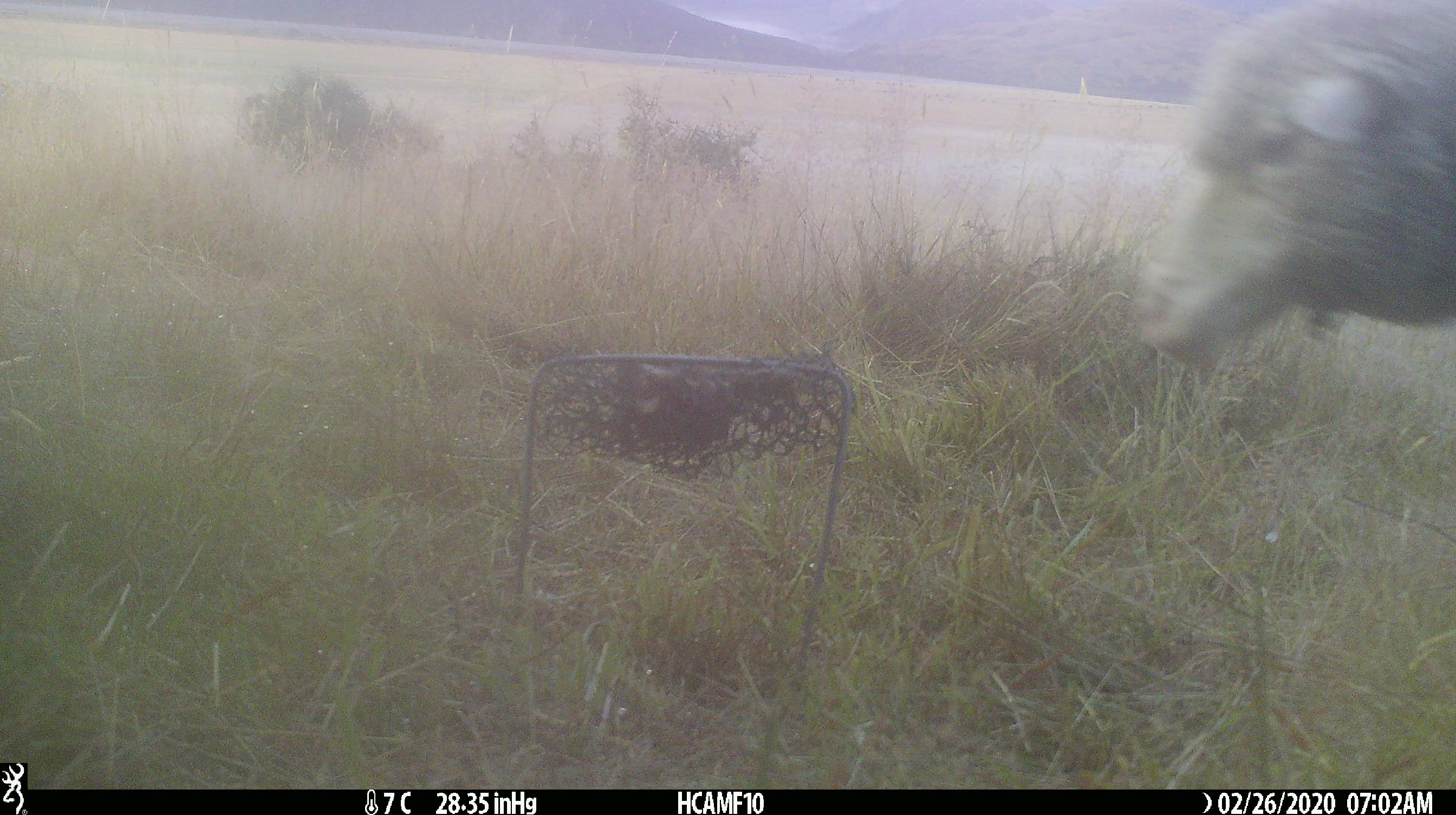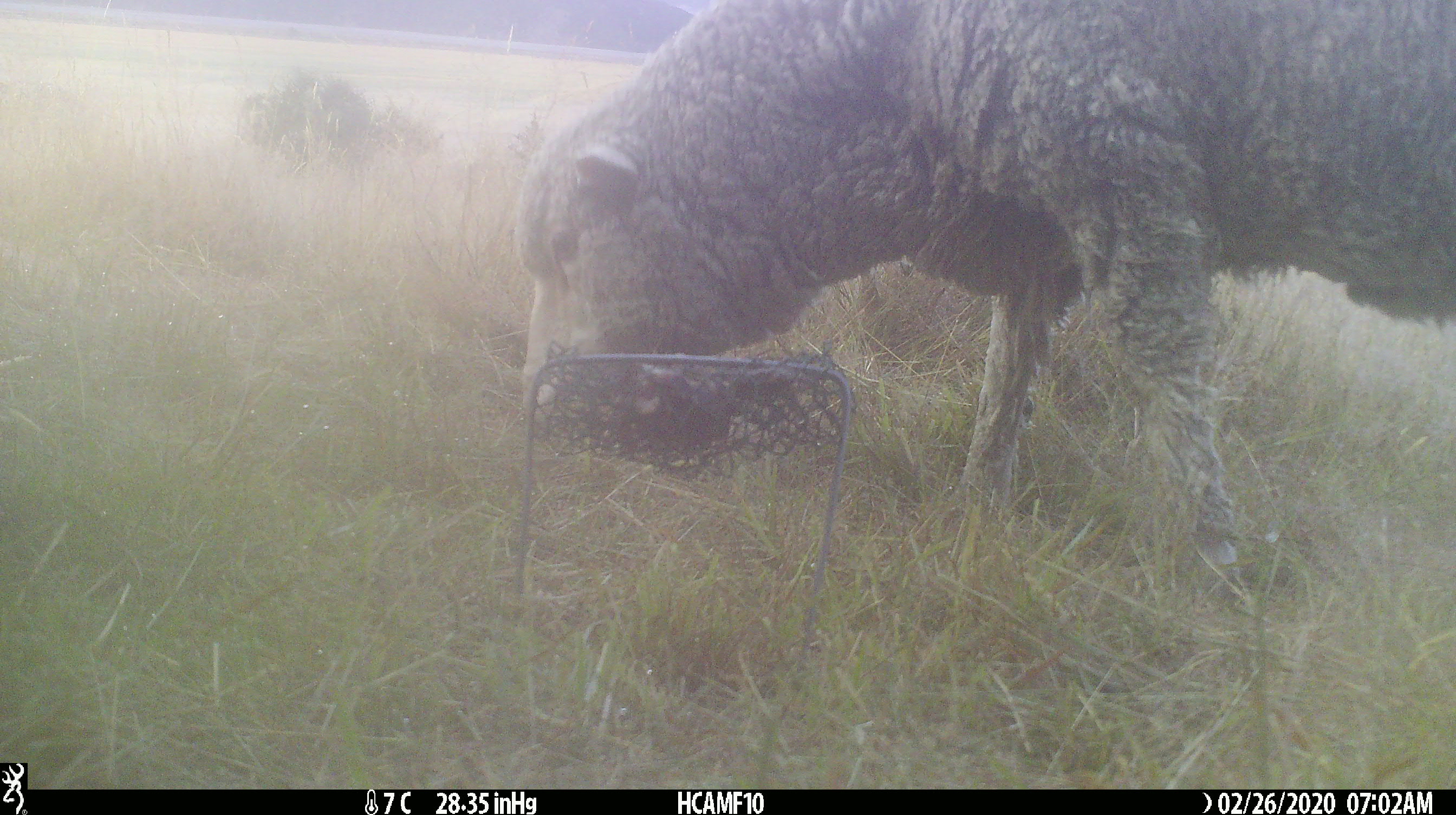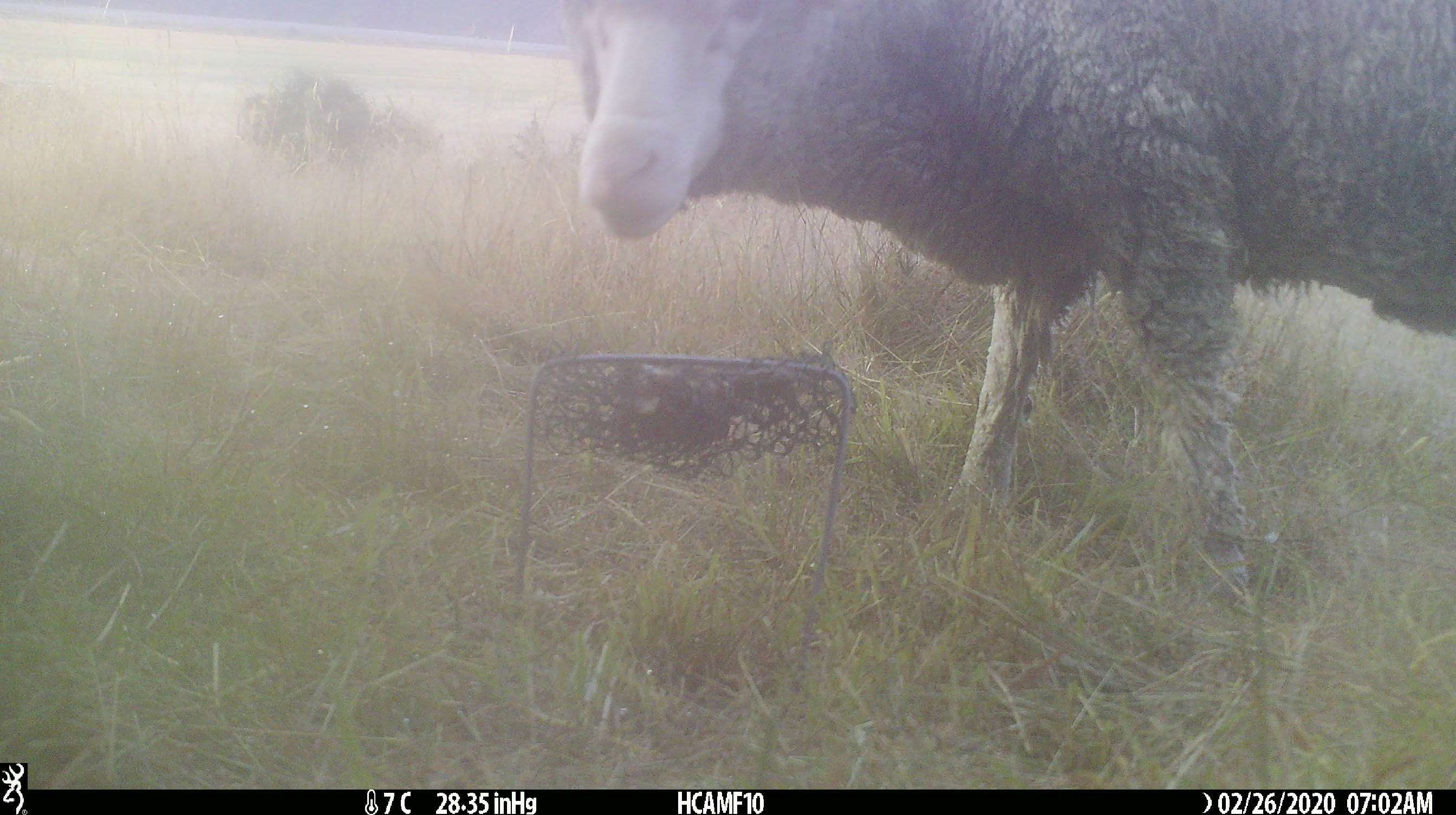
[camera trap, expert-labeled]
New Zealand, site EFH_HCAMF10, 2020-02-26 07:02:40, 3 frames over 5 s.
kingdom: Animalia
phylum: Chordata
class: Mammalia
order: Artiodactyla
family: Bovidae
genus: Ovis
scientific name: Ovis aries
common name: domestic sheep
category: sheep